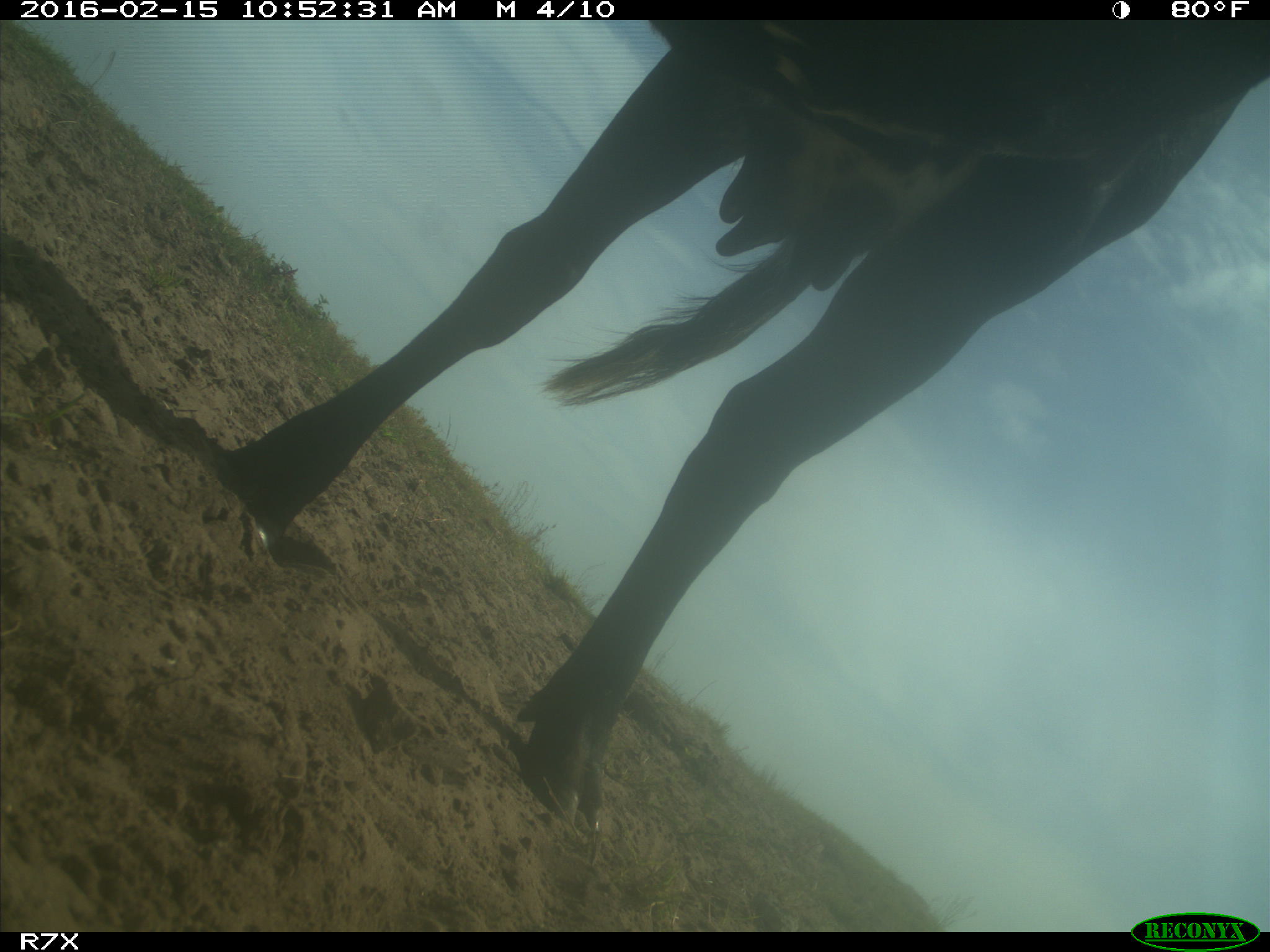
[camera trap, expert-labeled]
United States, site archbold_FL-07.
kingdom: Animalia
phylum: Chordata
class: Mammalia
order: Artiodactyla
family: Bovidae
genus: Bos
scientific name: Bos taurus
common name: domestic cow